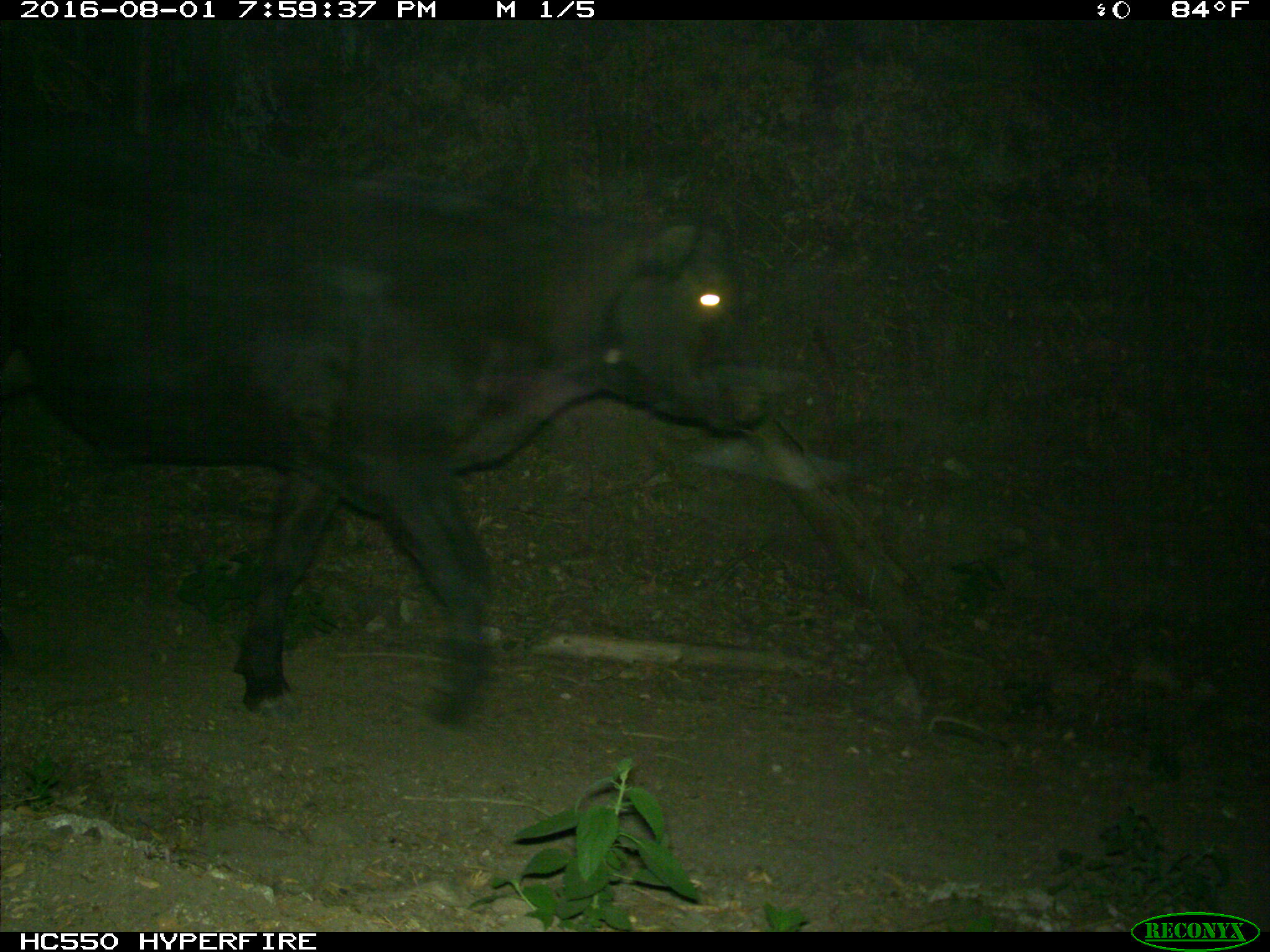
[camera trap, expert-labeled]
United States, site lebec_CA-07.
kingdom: Animalia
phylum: Chordata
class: Mammalia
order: Artiodactyla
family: Bovidae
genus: Bos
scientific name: Bos taurus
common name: domestic cow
Bos taurus (domestic cow).